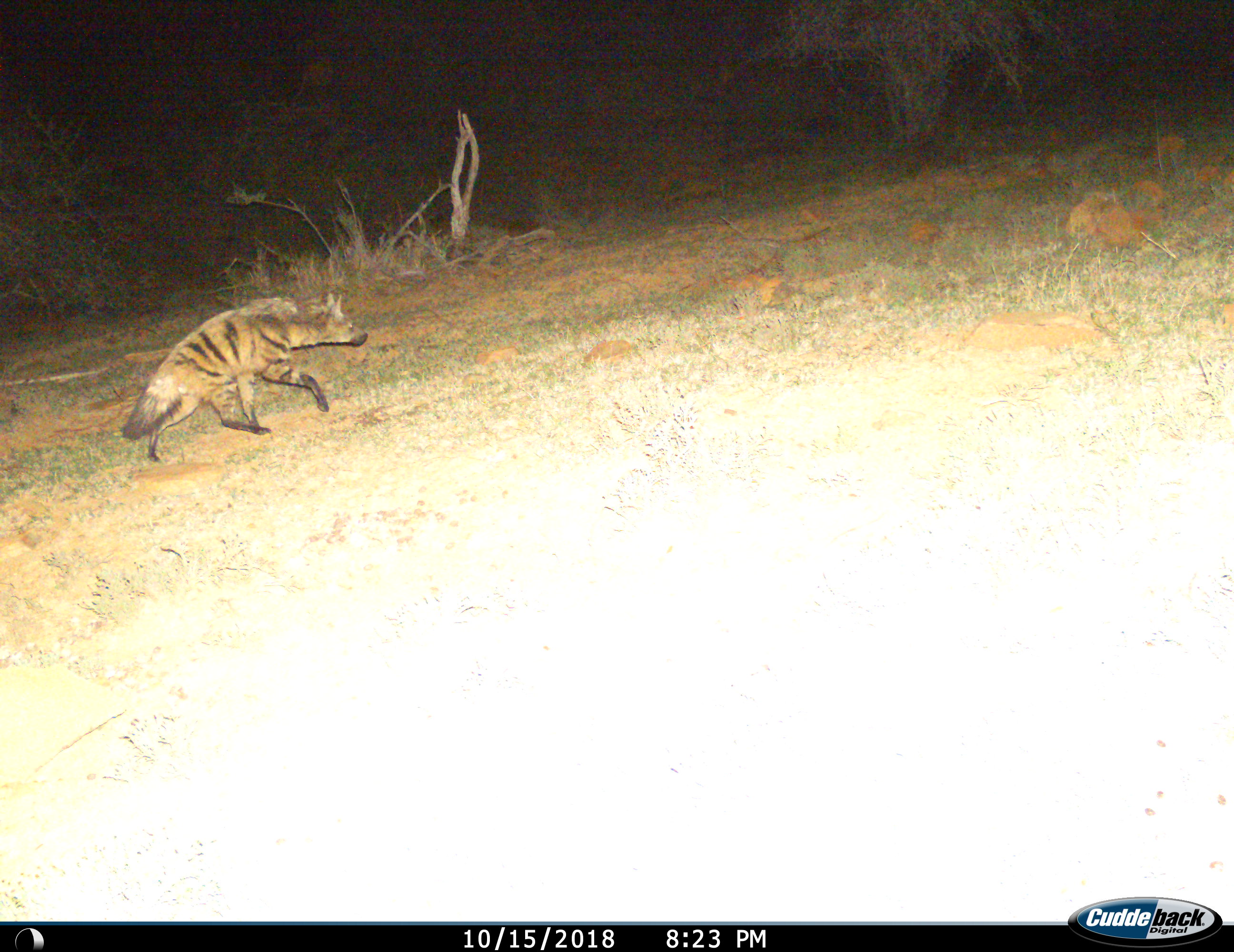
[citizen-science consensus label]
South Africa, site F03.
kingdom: Animalia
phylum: Chordata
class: Mammalia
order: Carnivora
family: Hyaenidae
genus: Proteles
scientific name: Proteles cristatus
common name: aardwolf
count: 1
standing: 0%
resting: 0%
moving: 100%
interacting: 0%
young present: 0%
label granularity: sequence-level